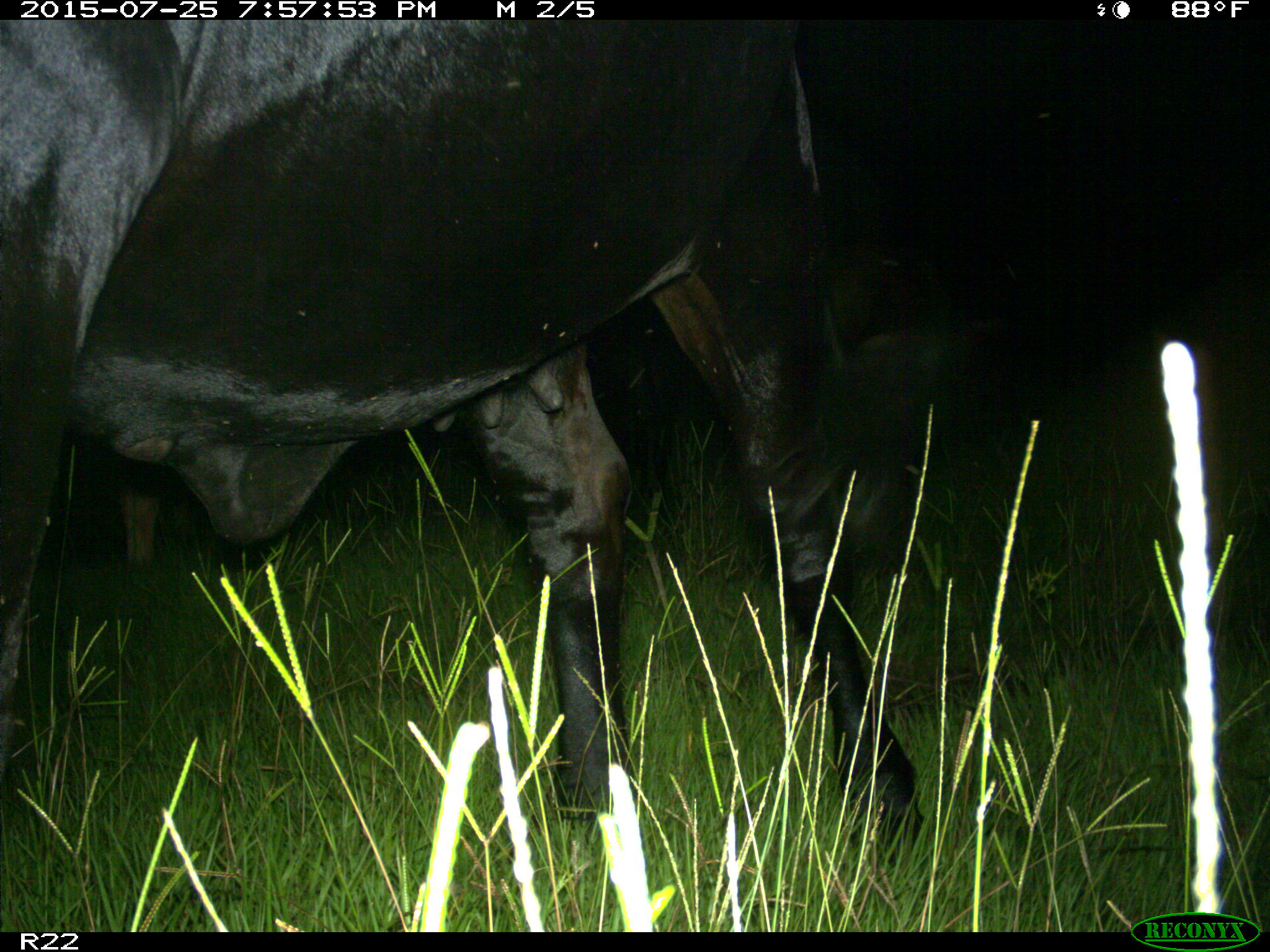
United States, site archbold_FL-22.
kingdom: Animalia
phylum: Chordata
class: Mammalia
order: Artiodactyla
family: Bovidae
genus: Bos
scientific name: Bos taurus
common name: domestic cow